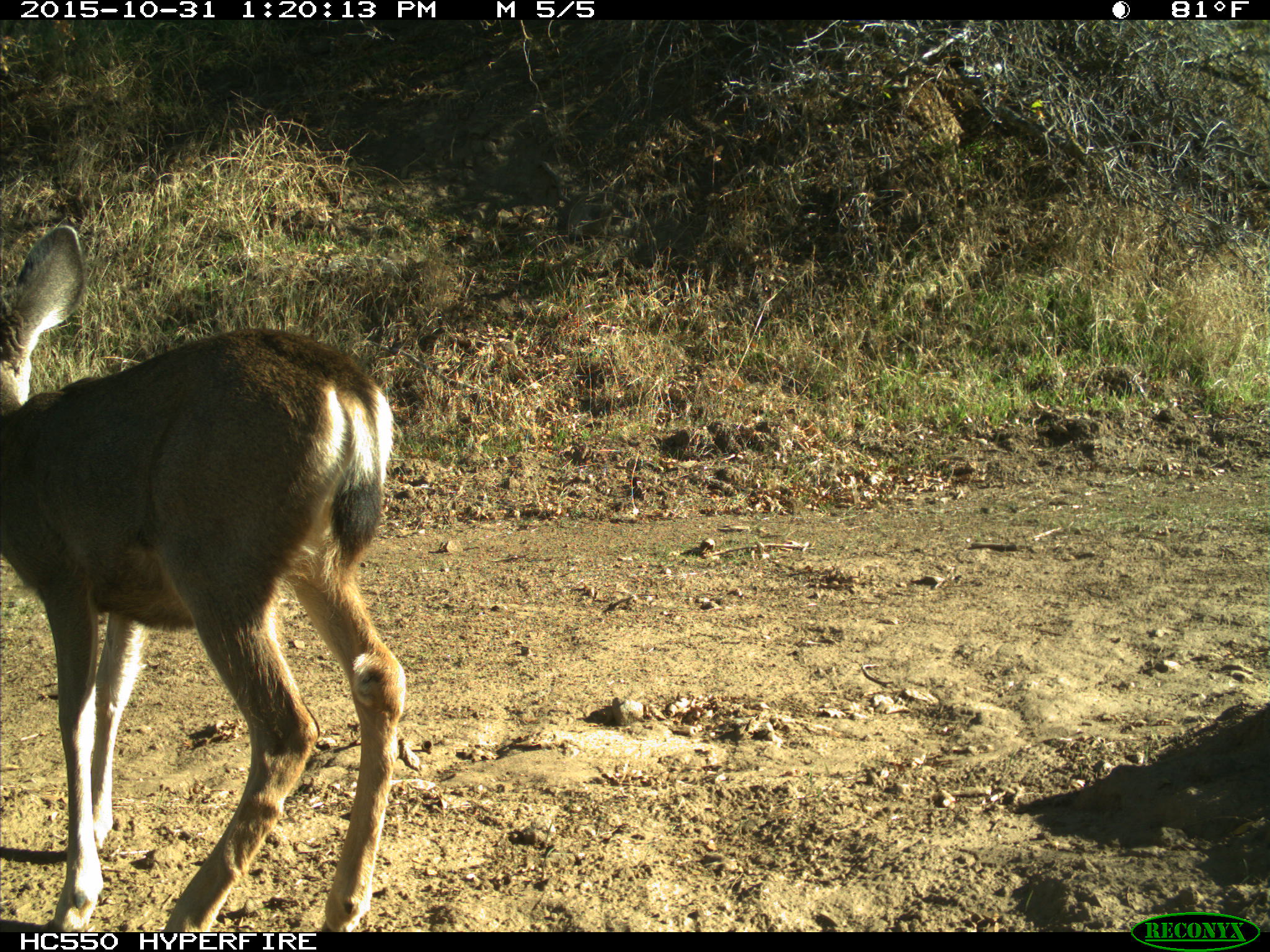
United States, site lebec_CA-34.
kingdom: Animalia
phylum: Chordata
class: Mammalia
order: Artiodactyla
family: Cervidae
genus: Odocoileus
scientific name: Odocoileus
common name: deer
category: unidentified deer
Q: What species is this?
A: Unidentified deer (deer) (Odocoileus).